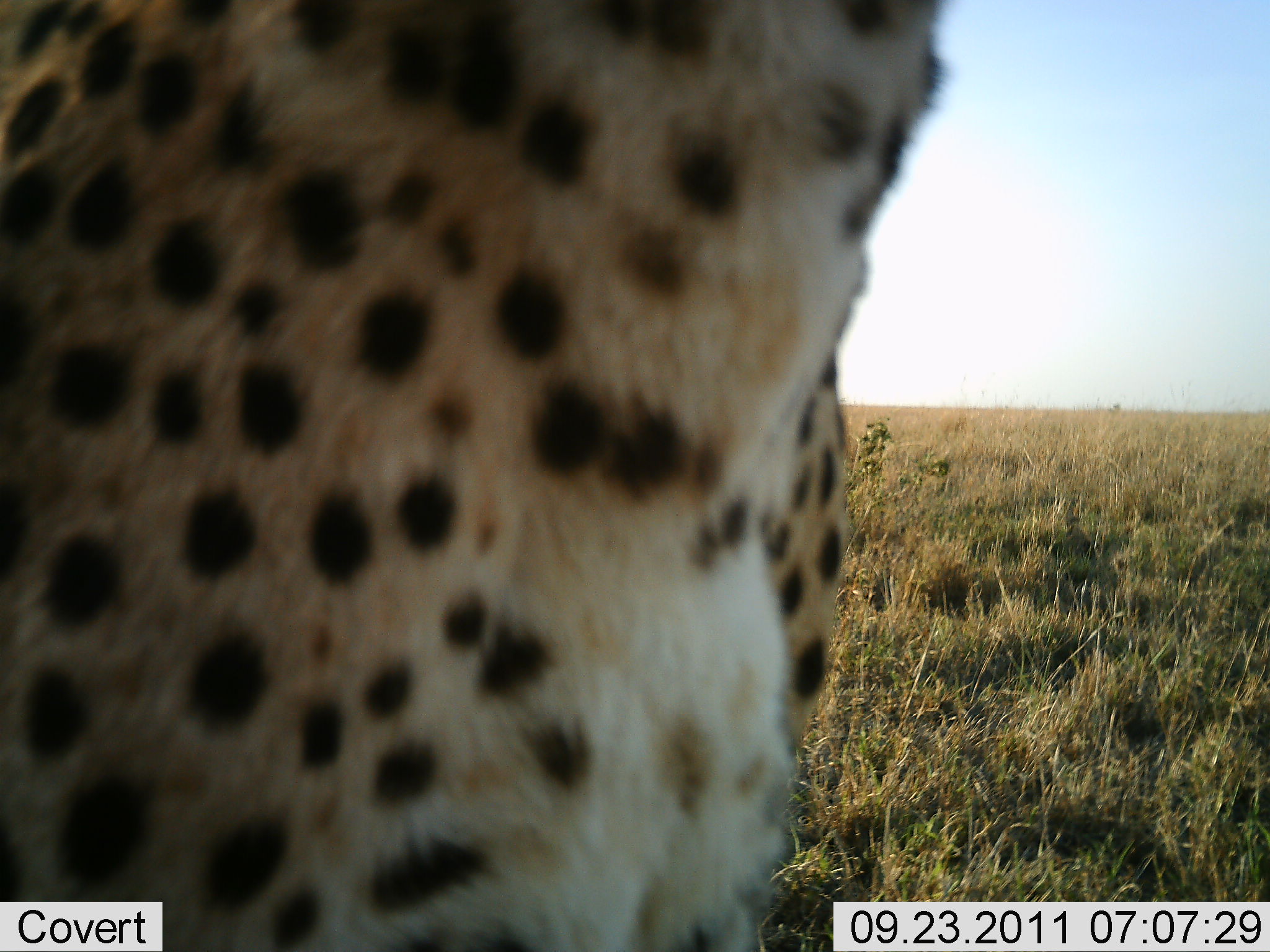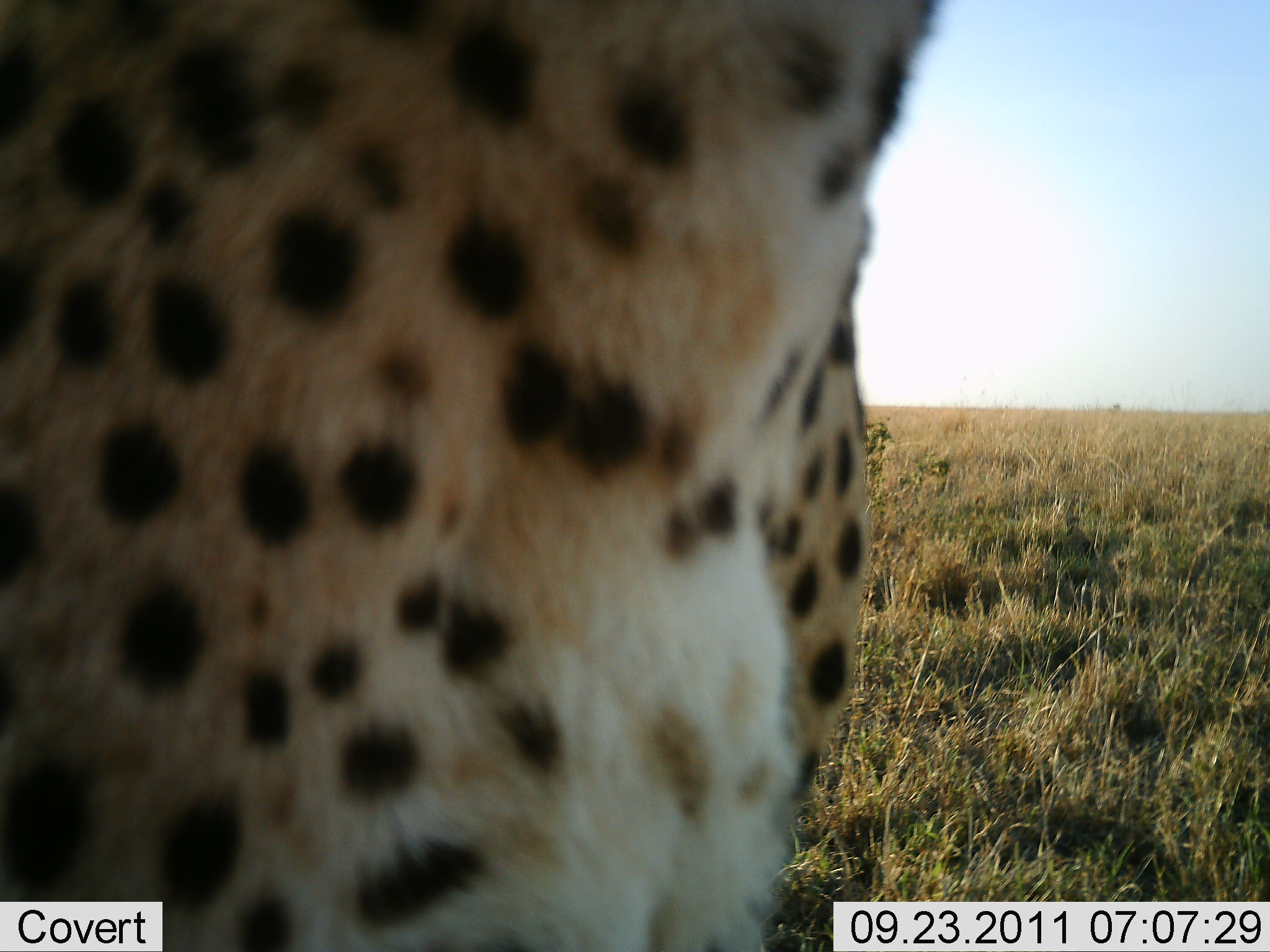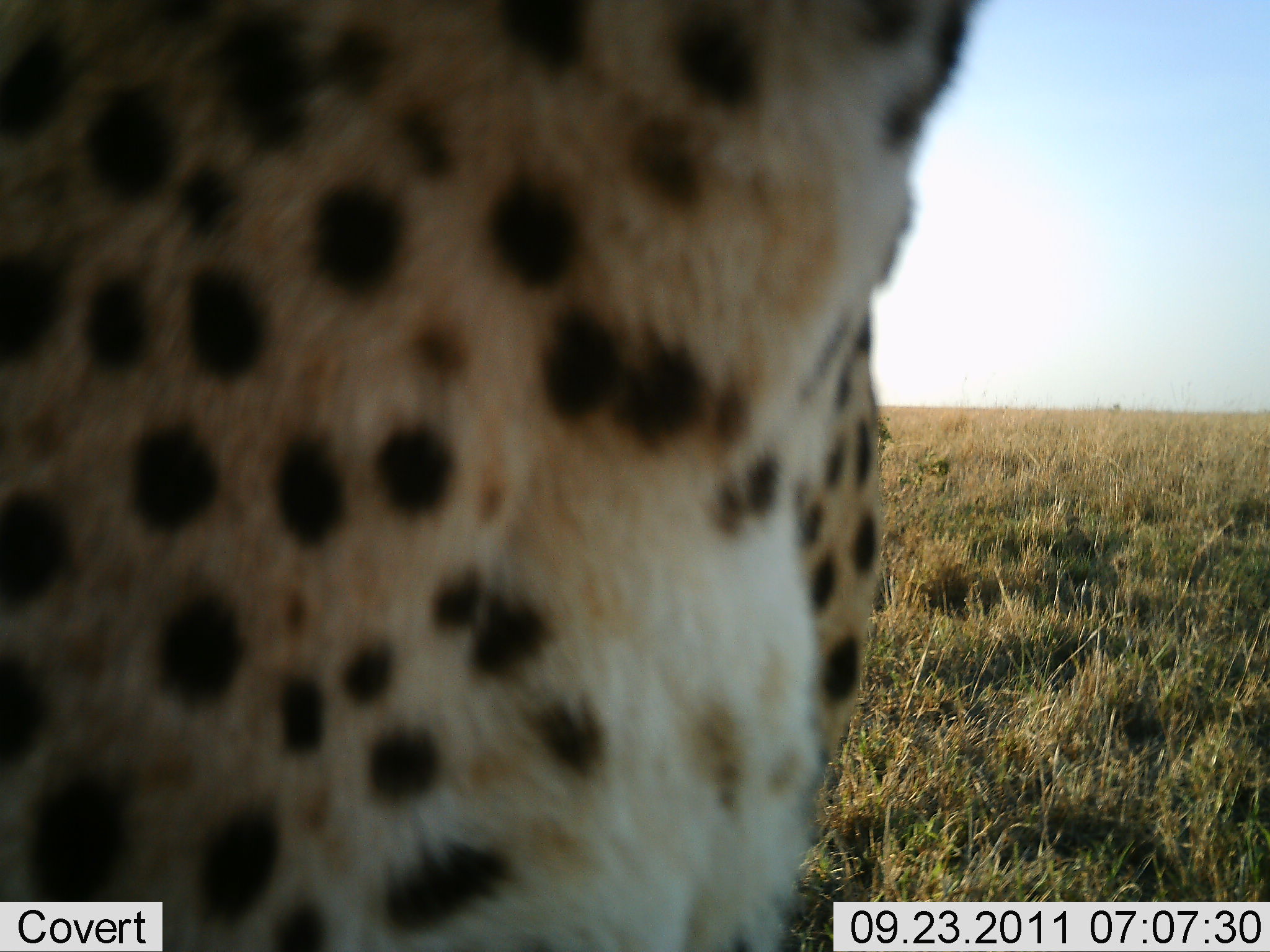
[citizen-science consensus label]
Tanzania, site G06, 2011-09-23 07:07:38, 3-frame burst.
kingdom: Animalia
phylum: Chordata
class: Mammalia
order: Carnivora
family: Felidae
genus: Acinonyx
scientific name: Acinonyx jubatus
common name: cheetah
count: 1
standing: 100%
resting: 9%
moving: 0%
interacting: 0%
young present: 0%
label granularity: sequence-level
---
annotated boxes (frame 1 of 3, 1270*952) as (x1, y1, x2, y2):
animal: (0, 1, 946, 951)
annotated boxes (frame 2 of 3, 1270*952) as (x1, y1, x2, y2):
animal: (1, 1, 946, 952)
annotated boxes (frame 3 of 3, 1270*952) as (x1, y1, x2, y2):
animal: (0, 2, 984, 951)